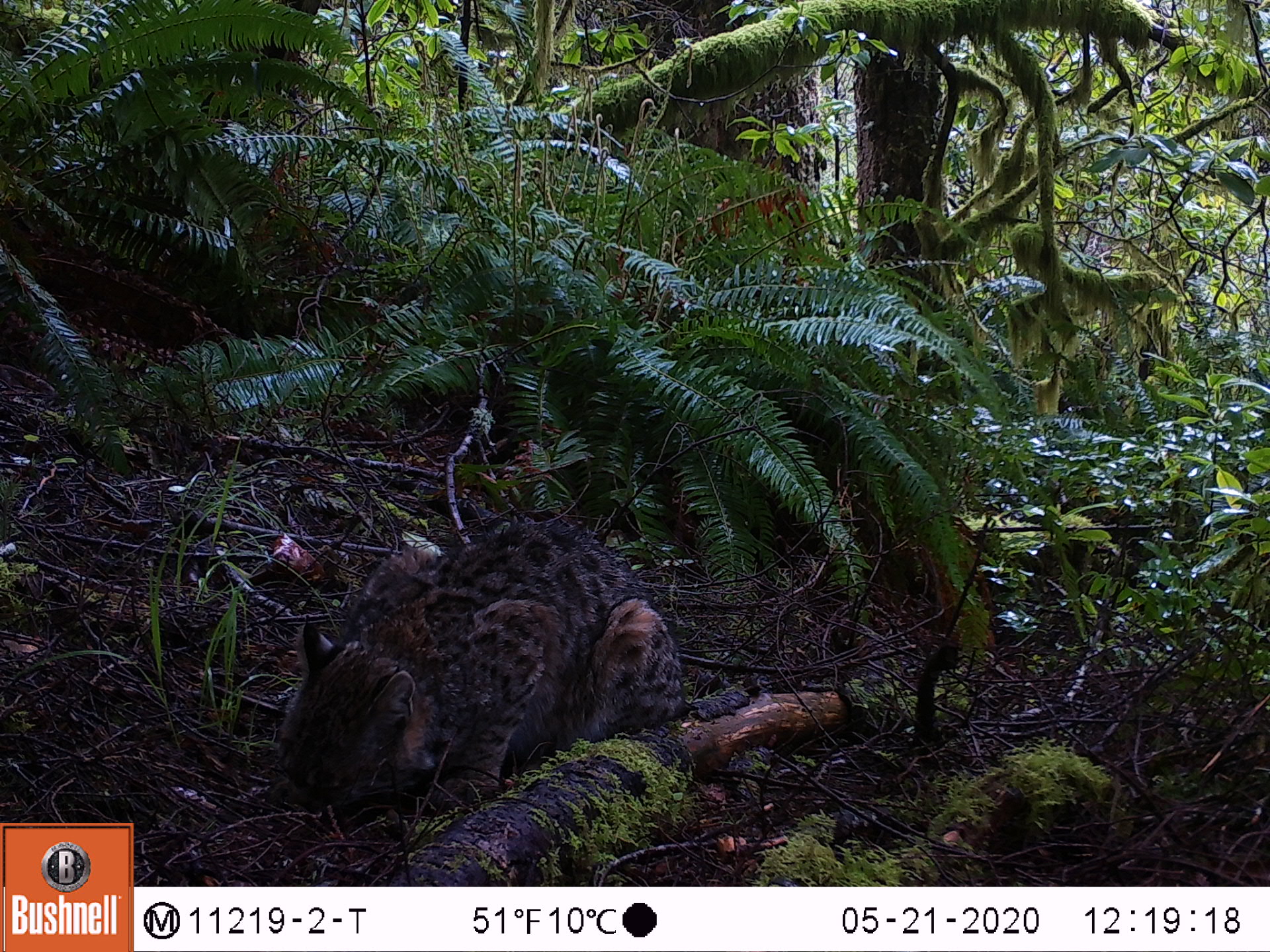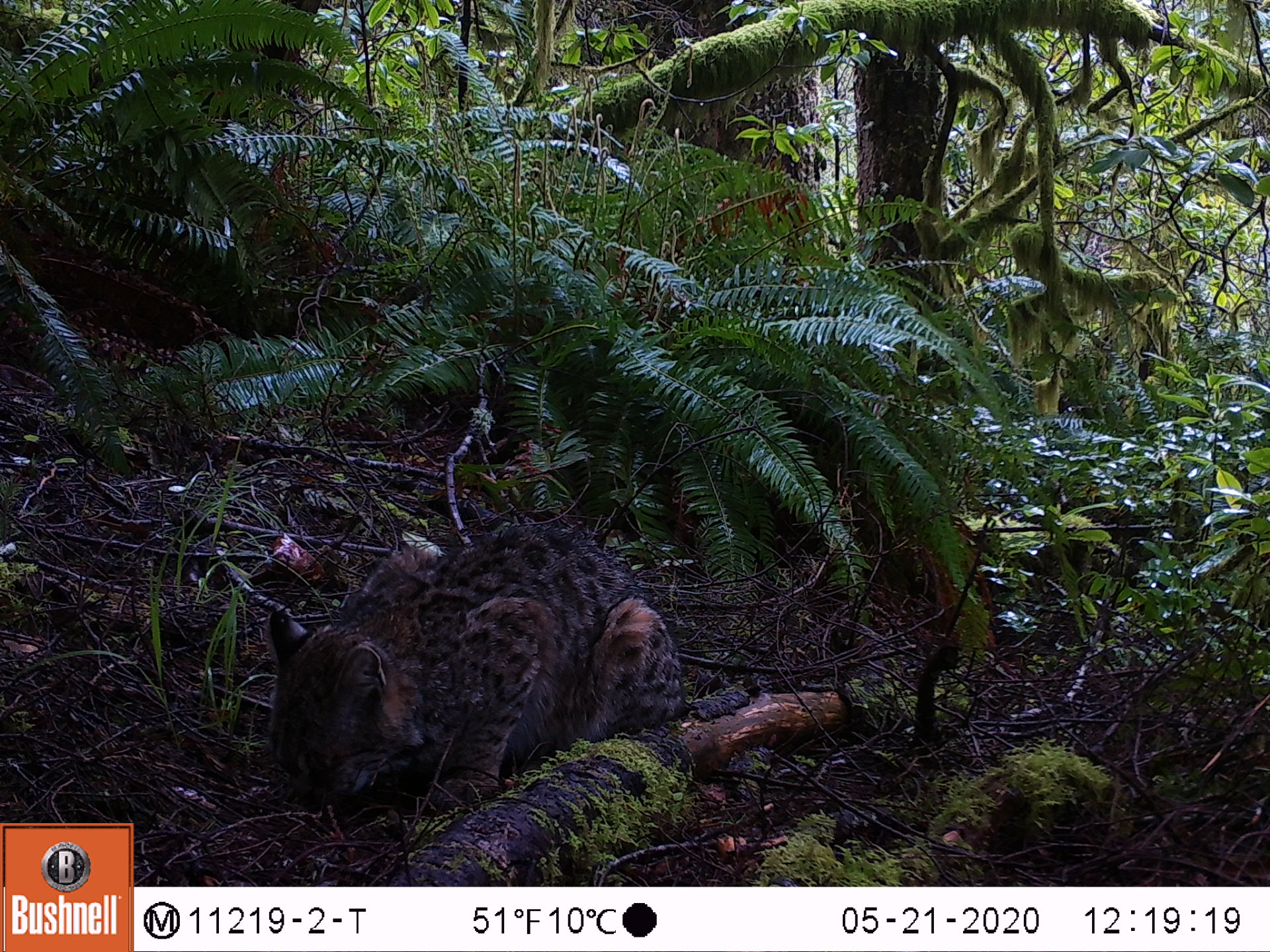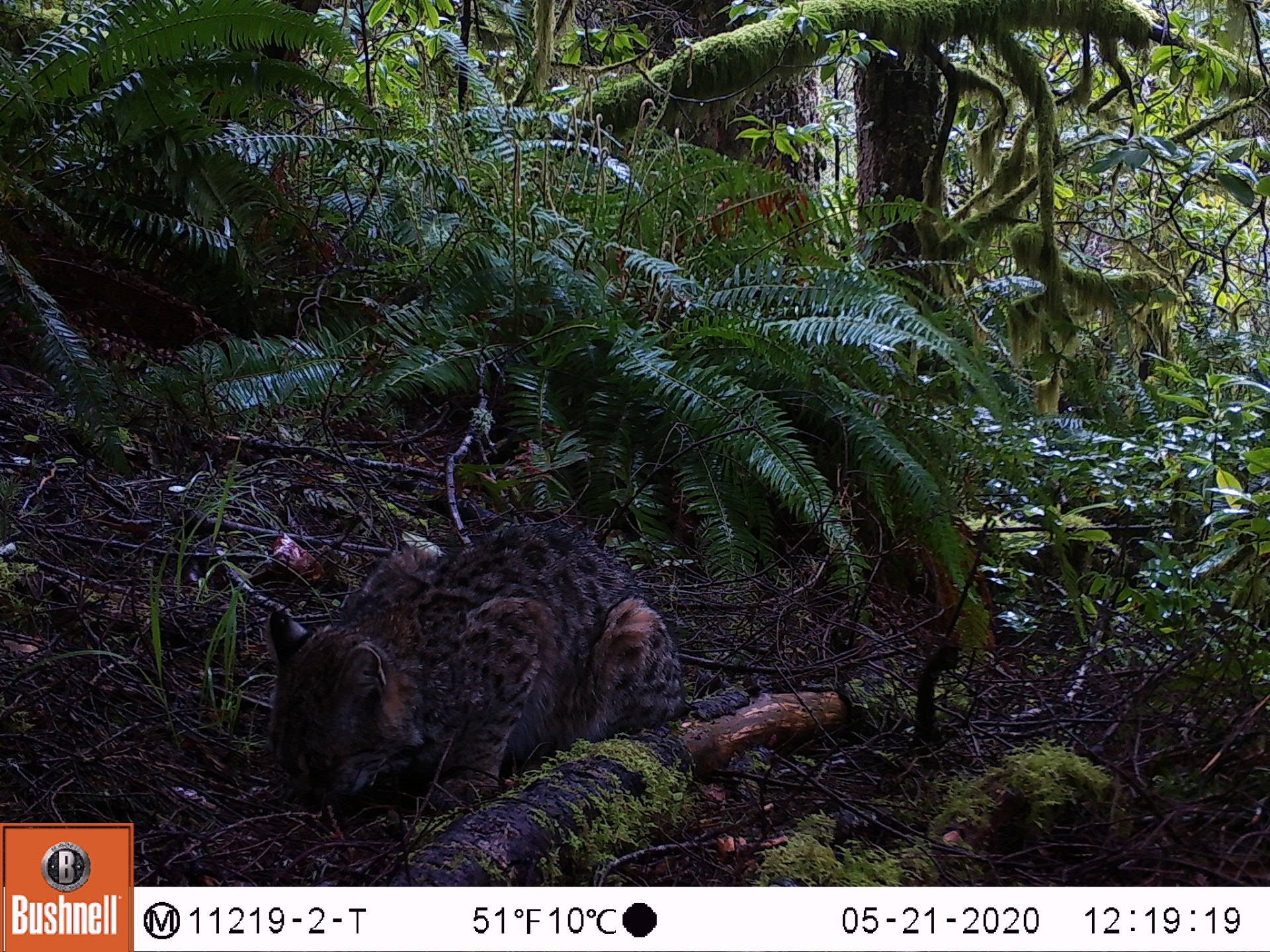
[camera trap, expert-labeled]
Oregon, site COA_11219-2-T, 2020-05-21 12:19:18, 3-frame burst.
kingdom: Animalia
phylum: Chordata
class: Mammalia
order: Rodentia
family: Sciuridae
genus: Neotamias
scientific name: Neotamias townsendii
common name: townsend's chipmunk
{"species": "townsend's chipmunk (Neotamias townsendii)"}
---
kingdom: Animalia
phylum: Chordata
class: Mammalia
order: Carnivora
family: Felidae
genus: Lynx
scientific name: Lynx rufus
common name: bobcat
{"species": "bobcat (Lynx rufus)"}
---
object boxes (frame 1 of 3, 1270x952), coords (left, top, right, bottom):
townsend's chipmunk: (266, 490, 688, 821)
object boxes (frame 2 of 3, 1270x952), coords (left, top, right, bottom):
bobcat: (242, 503, 697, 839)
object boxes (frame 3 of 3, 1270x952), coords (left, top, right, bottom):
townsend's chipmunk: (256, 507, 680, 818)